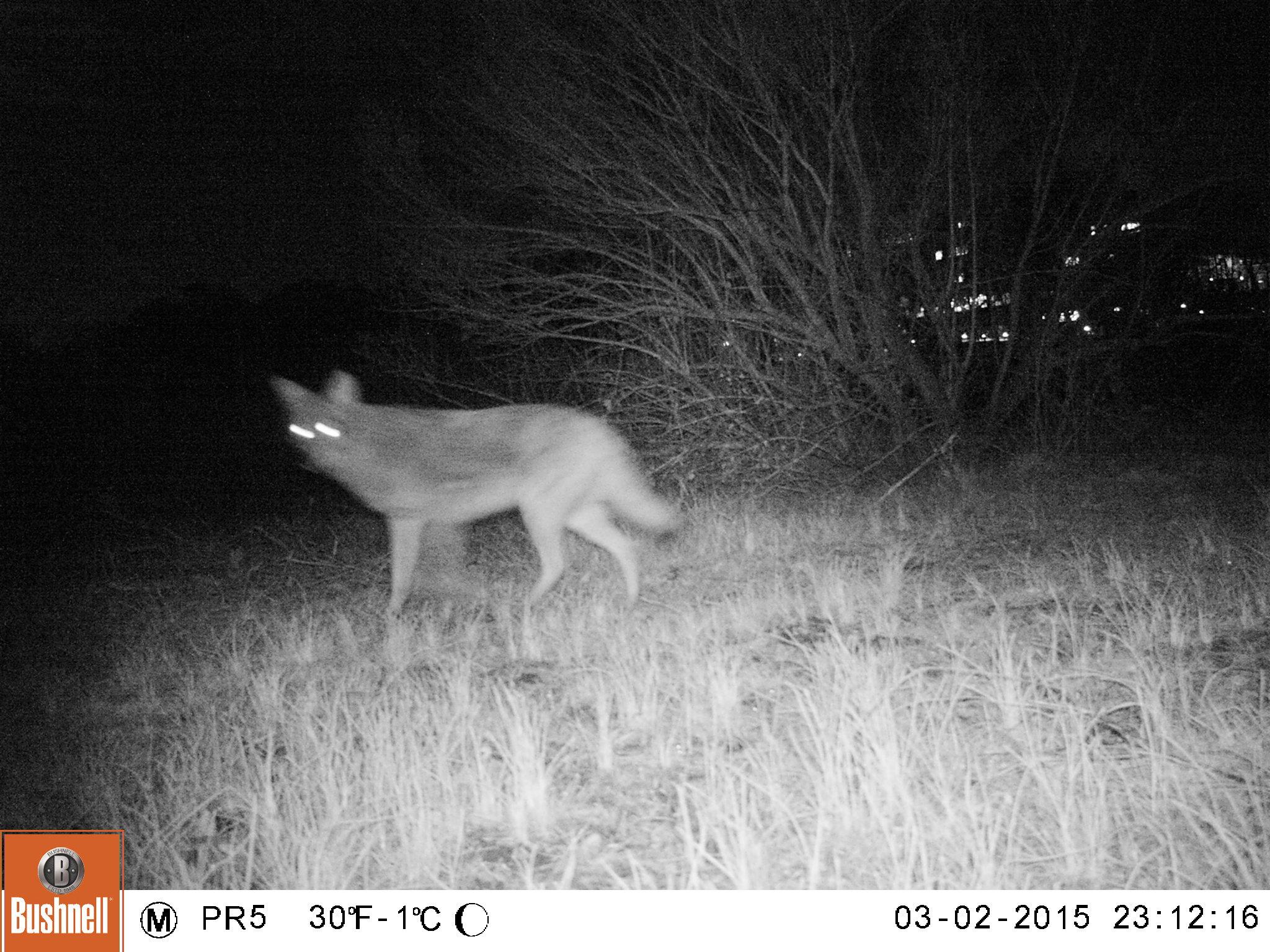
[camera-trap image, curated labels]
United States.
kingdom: Animalia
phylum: Chordata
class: Mammalia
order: Carnivora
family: Canidae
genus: Canis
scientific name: Canis latrans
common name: coyote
Coyote (Canis latrans).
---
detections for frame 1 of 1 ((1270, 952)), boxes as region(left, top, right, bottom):
Coyote: region(259, 364, 675, 638)